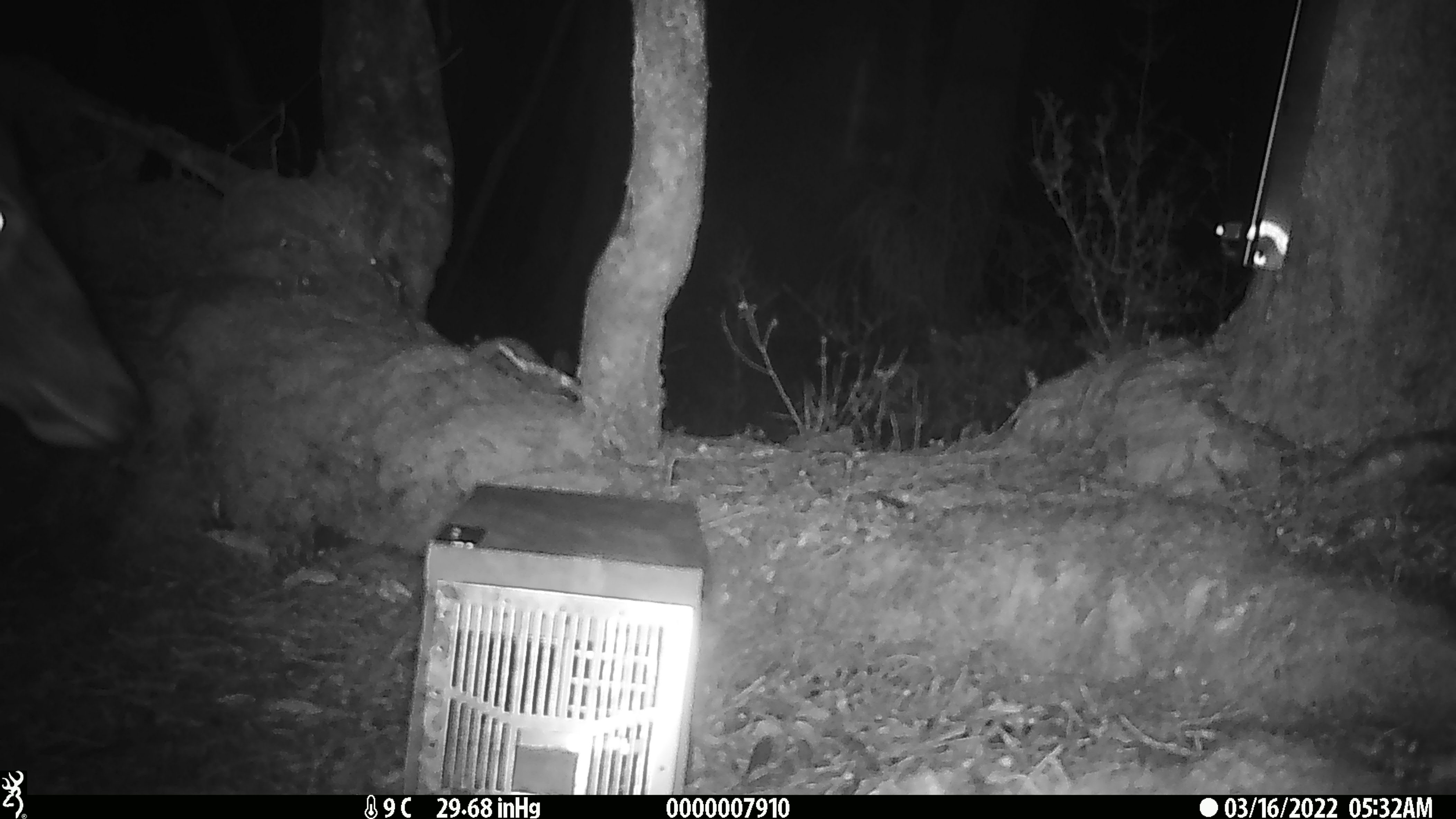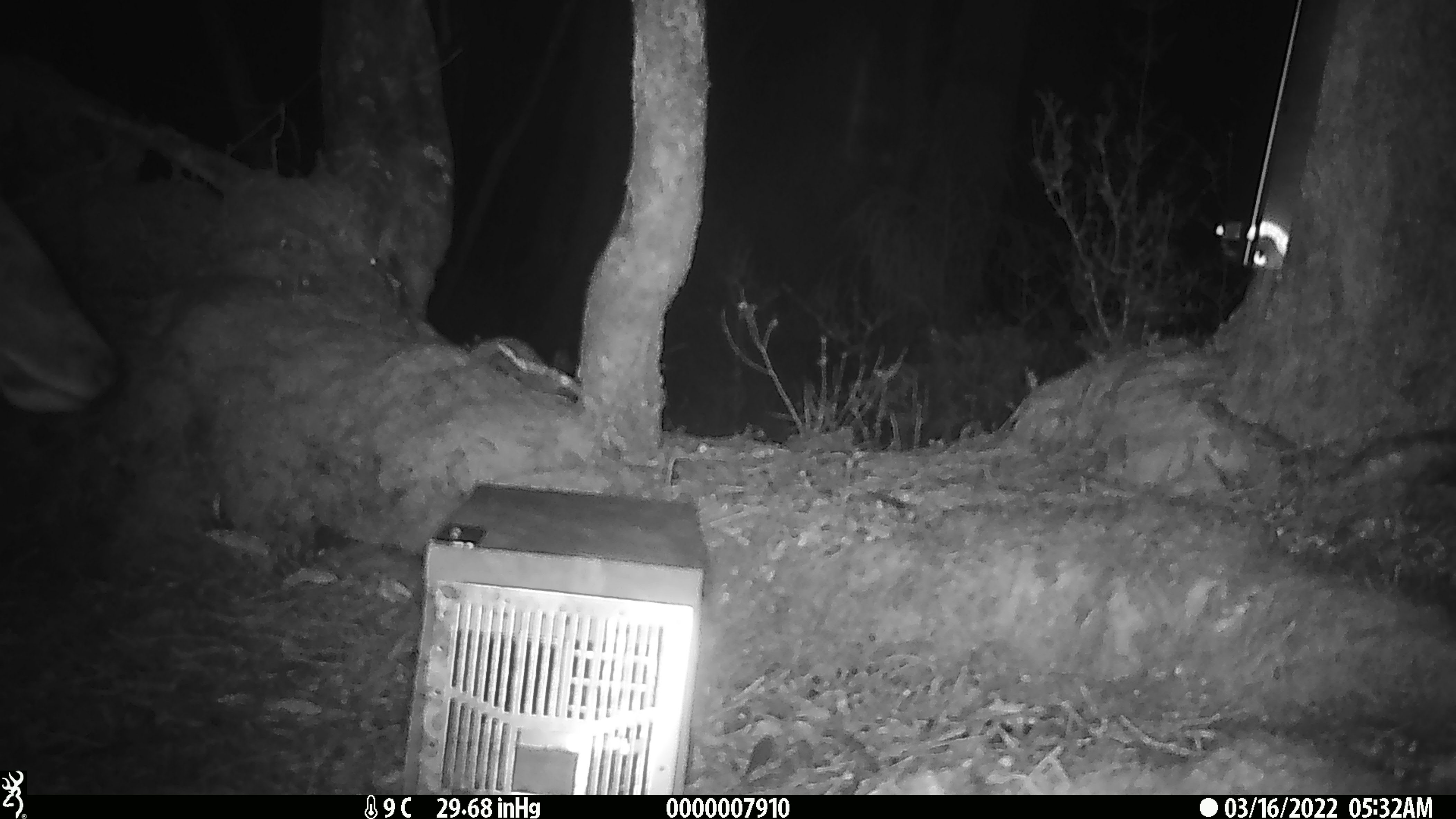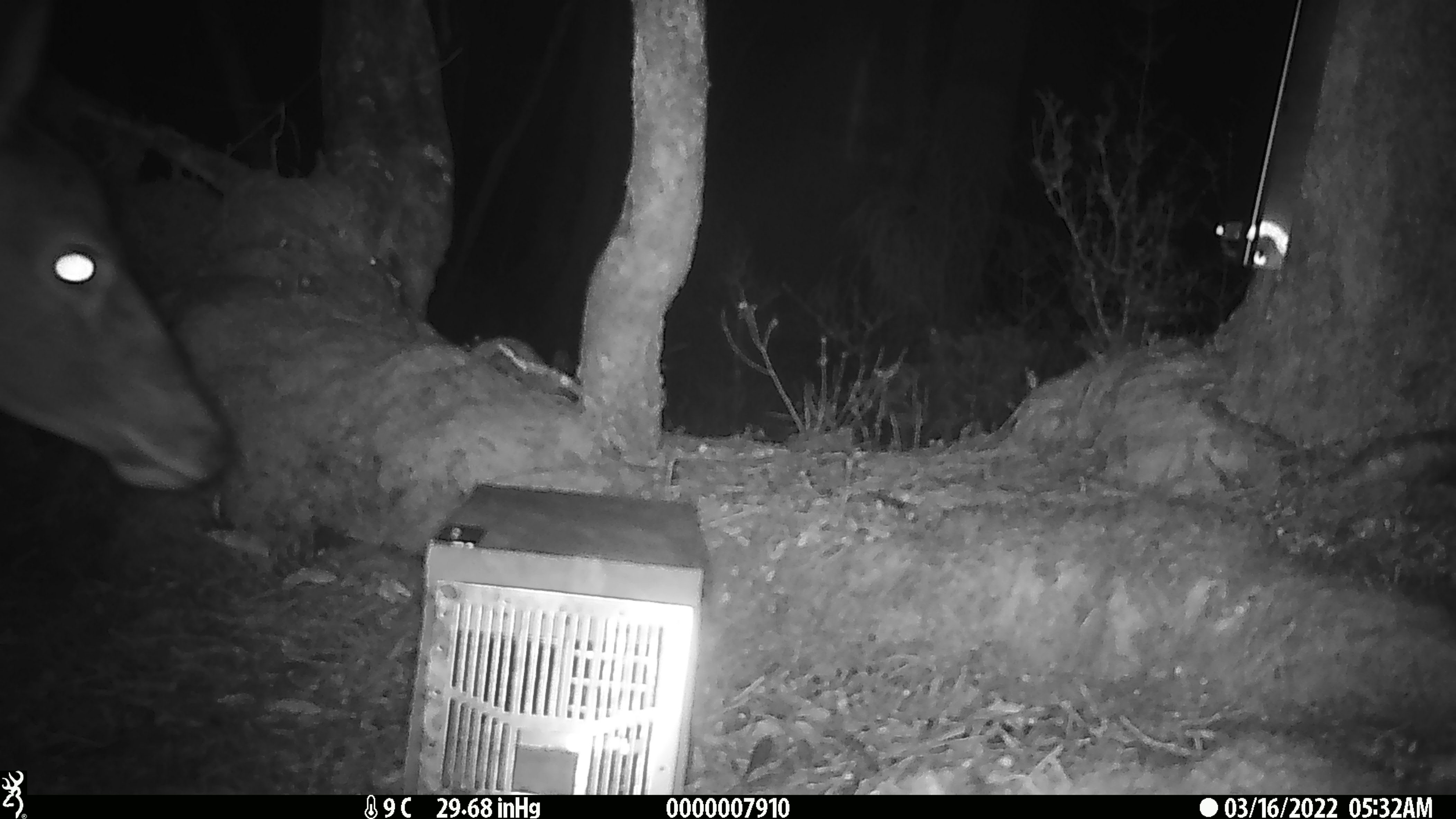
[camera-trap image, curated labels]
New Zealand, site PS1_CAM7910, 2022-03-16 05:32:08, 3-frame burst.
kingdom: Animalia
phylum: Chordata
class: Mammalia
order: Artiodactyla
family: Cervidae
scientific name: Cervidae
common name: deer